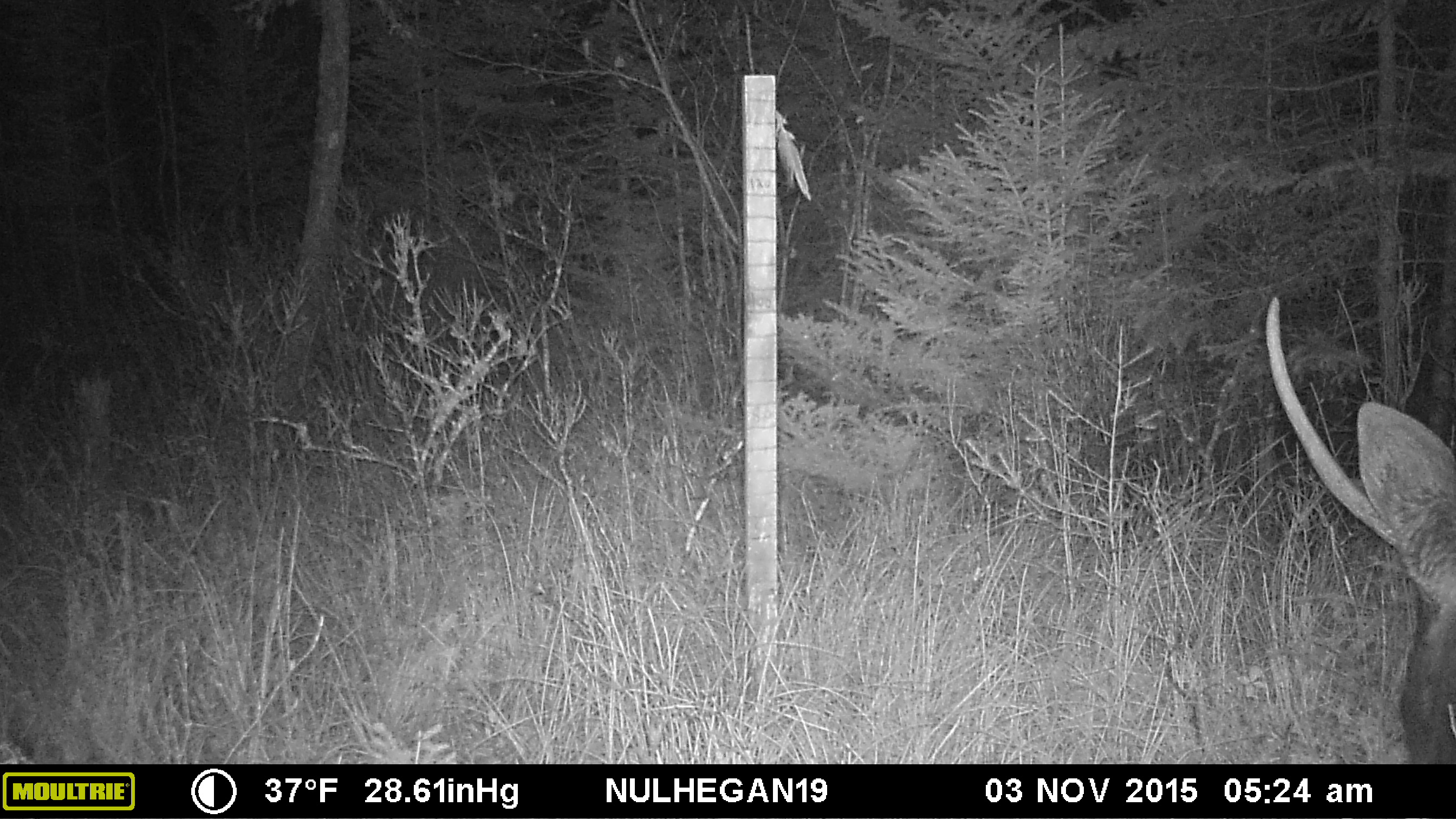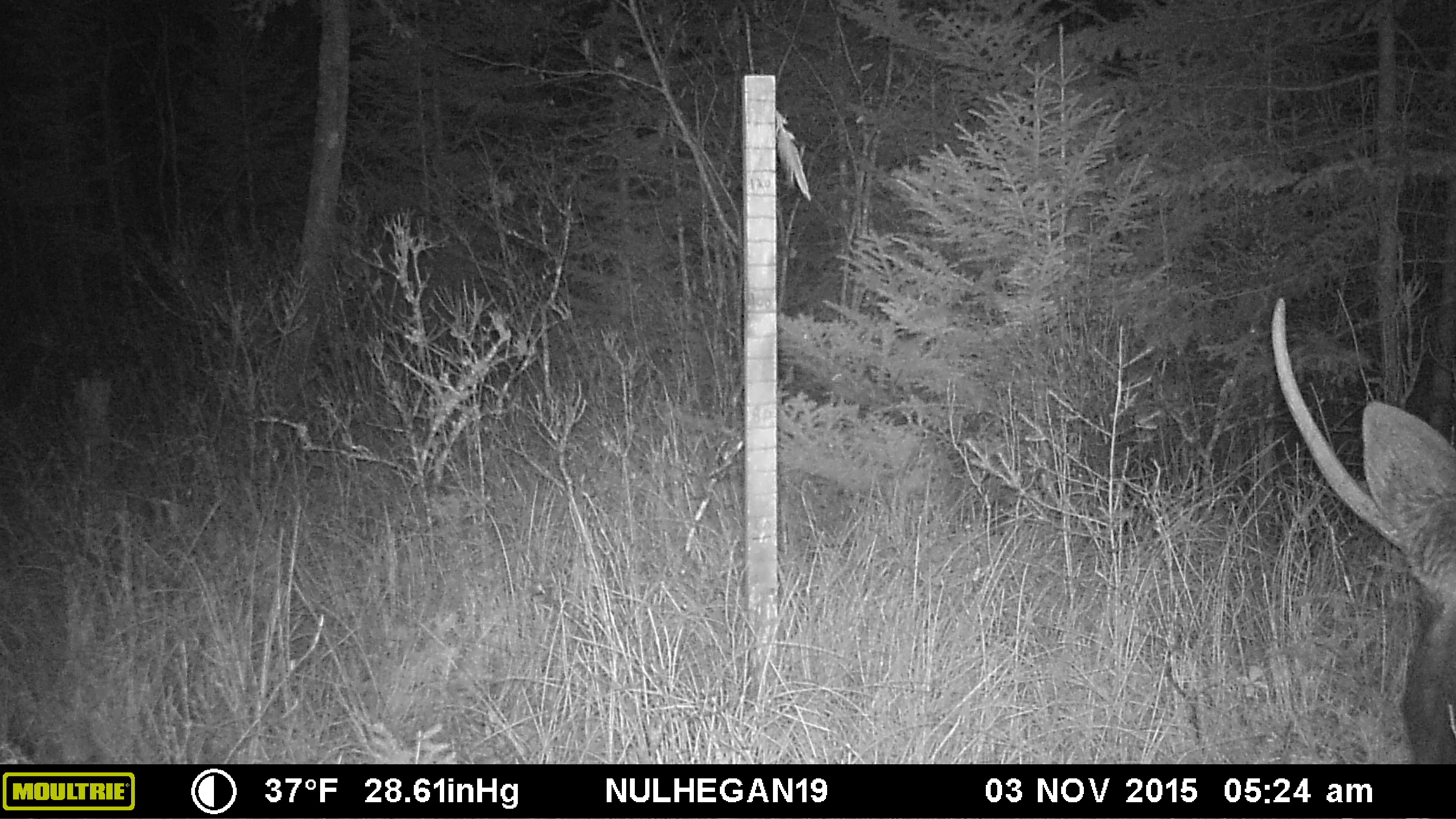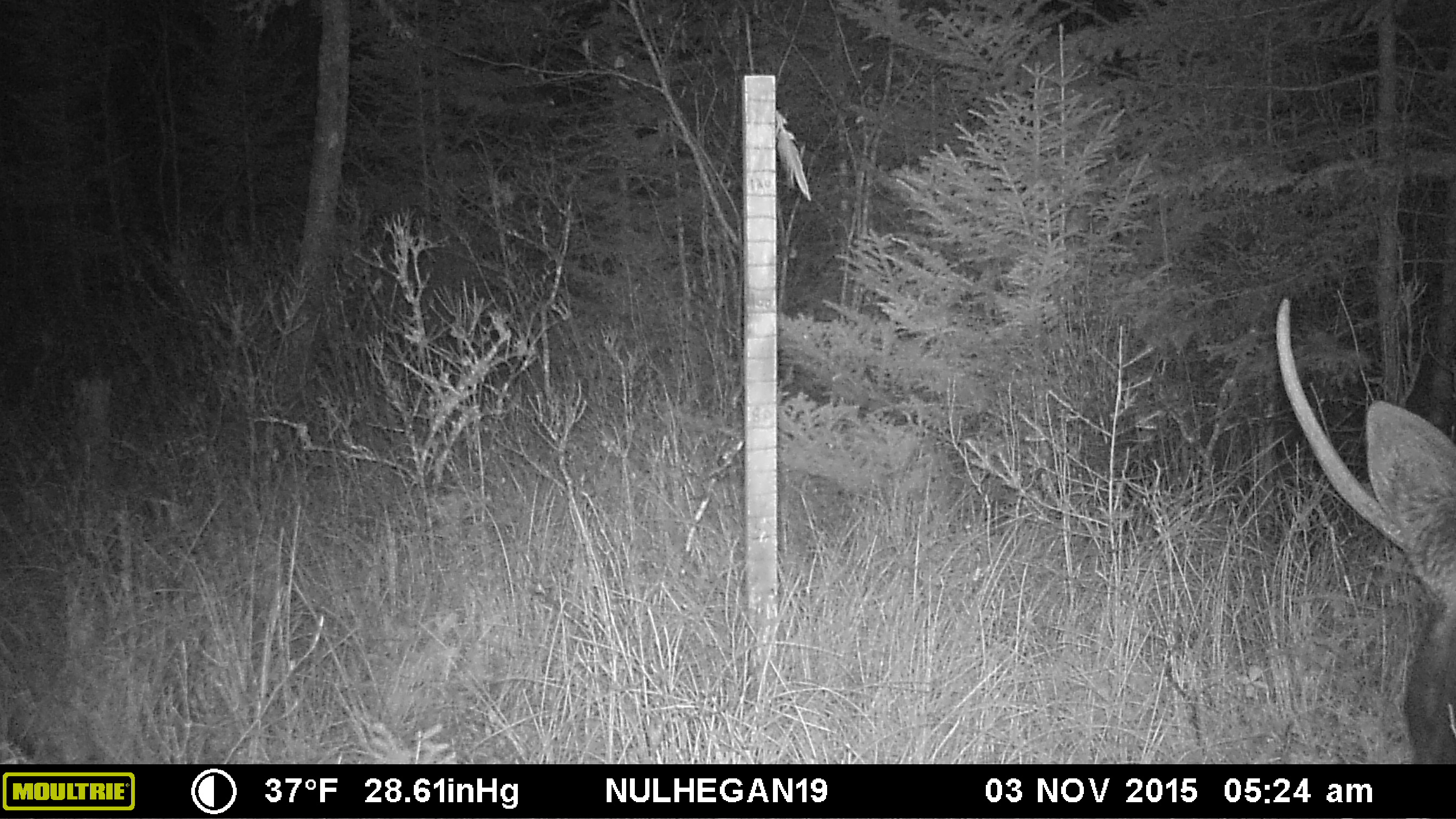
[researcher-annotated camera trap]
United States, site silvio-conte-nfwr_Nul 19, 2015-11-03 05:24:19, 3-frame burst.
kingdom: Animalia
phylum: Chordata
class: Mammalia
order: Artiodactyla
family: Cervidae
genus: Alces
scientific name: Alces alces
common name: moose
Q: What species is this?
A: Moose (Alces alces).